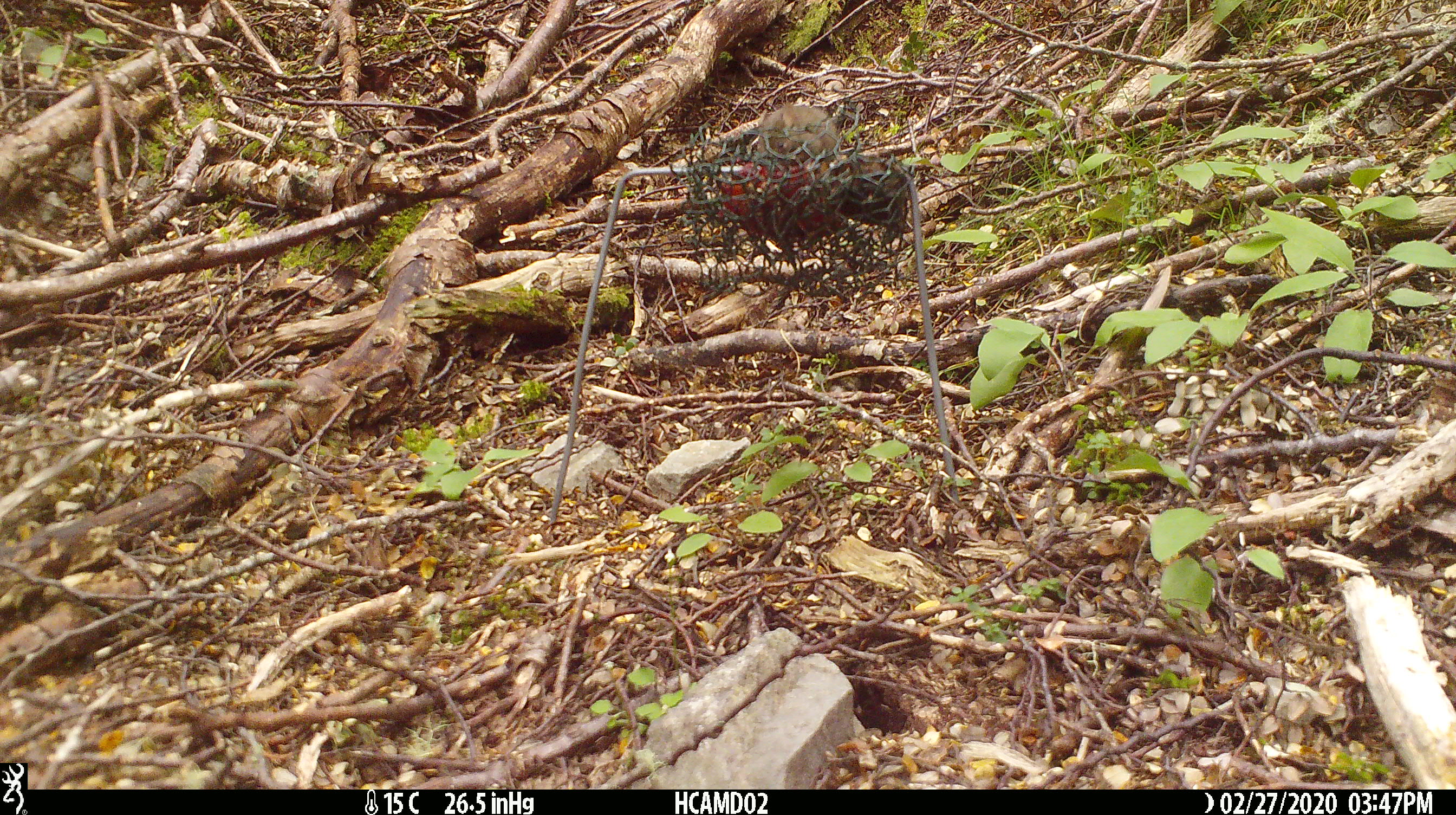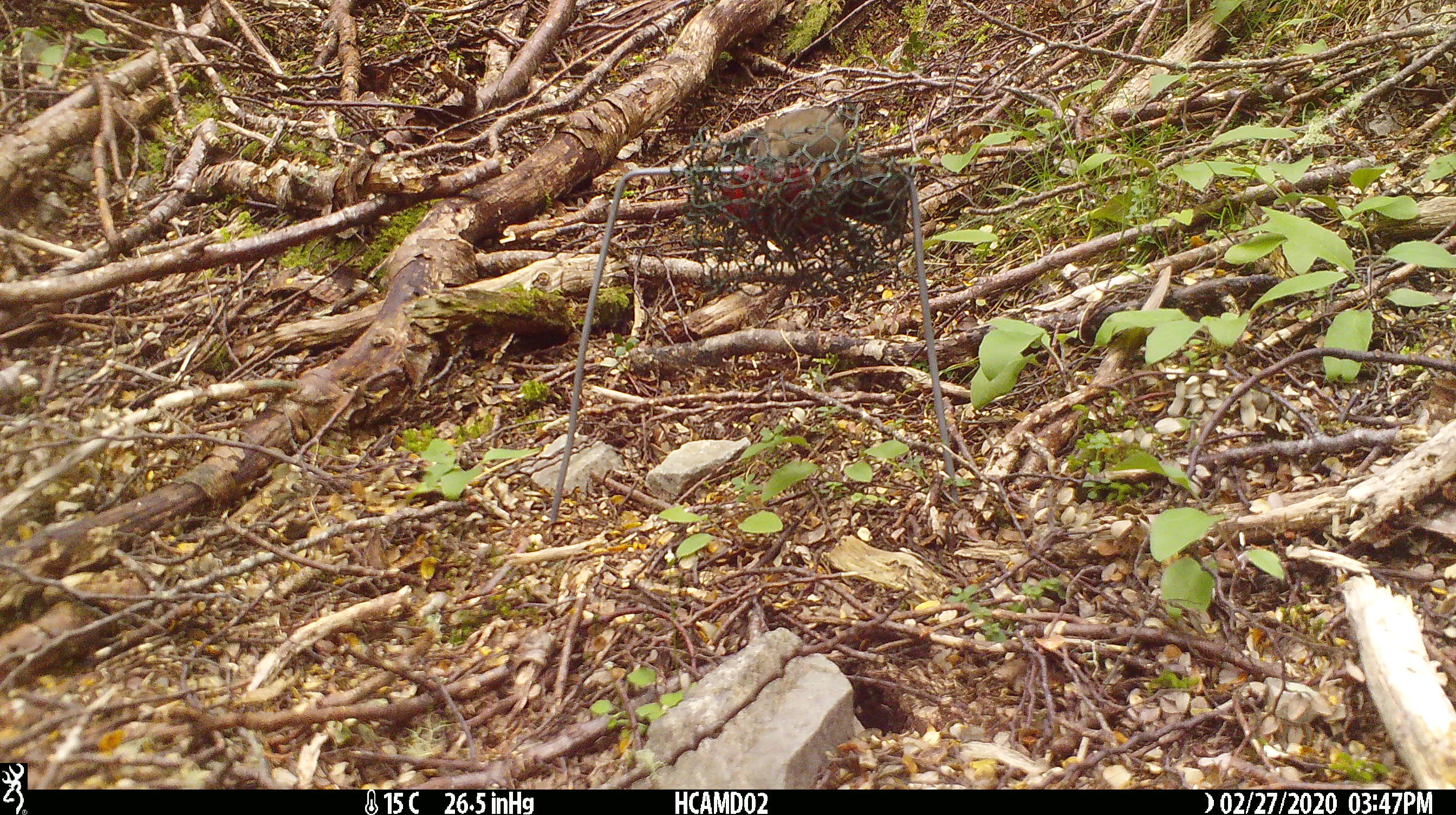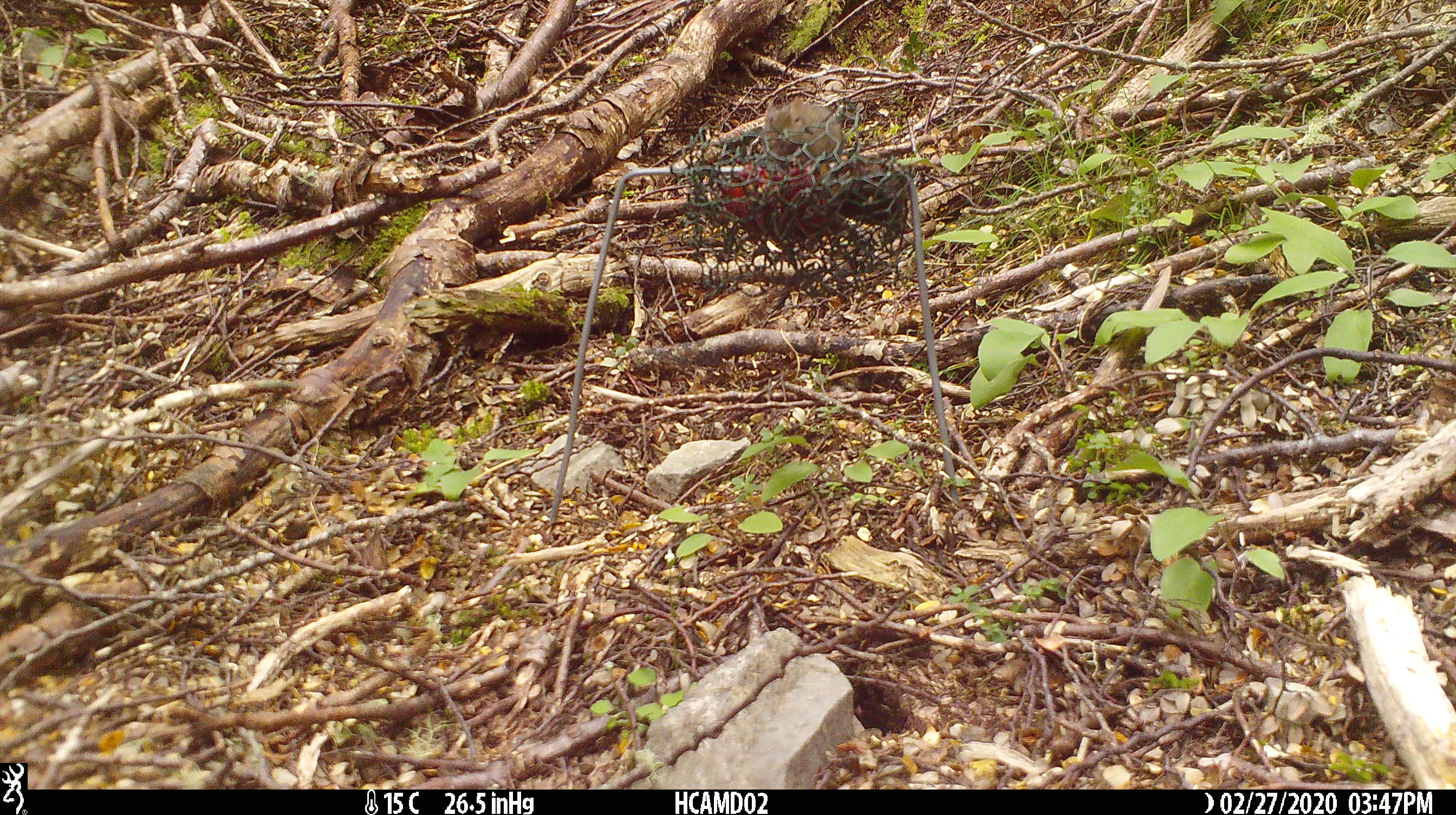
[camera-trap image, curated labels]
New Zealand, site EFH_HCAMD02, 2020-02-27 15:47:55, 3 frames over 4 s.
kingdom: Animalia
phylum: Chordata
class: Mammalia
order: Rodentia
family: Muridae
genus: Mus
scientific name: Mus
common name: mouse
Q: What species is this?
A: Mouse (Mus).